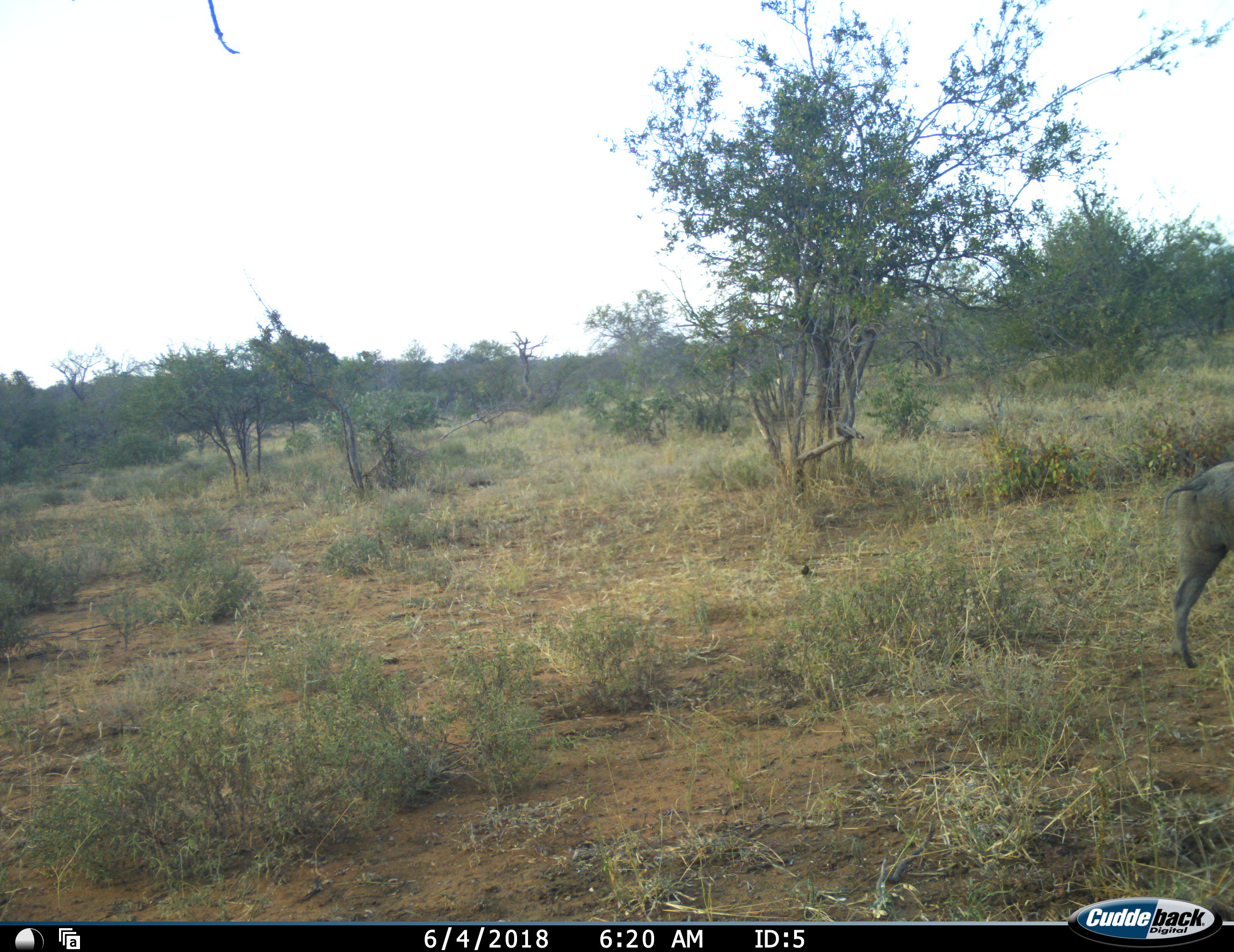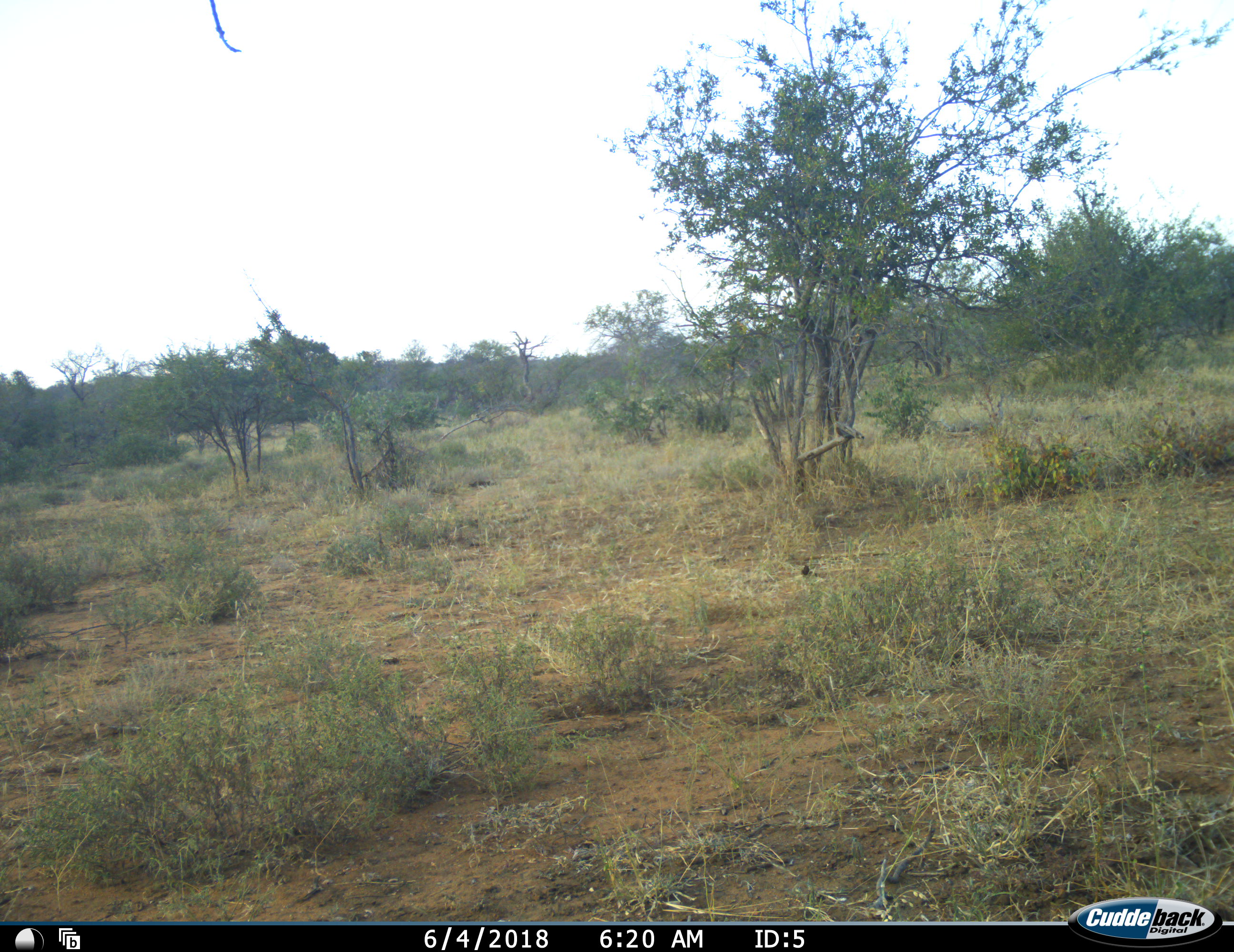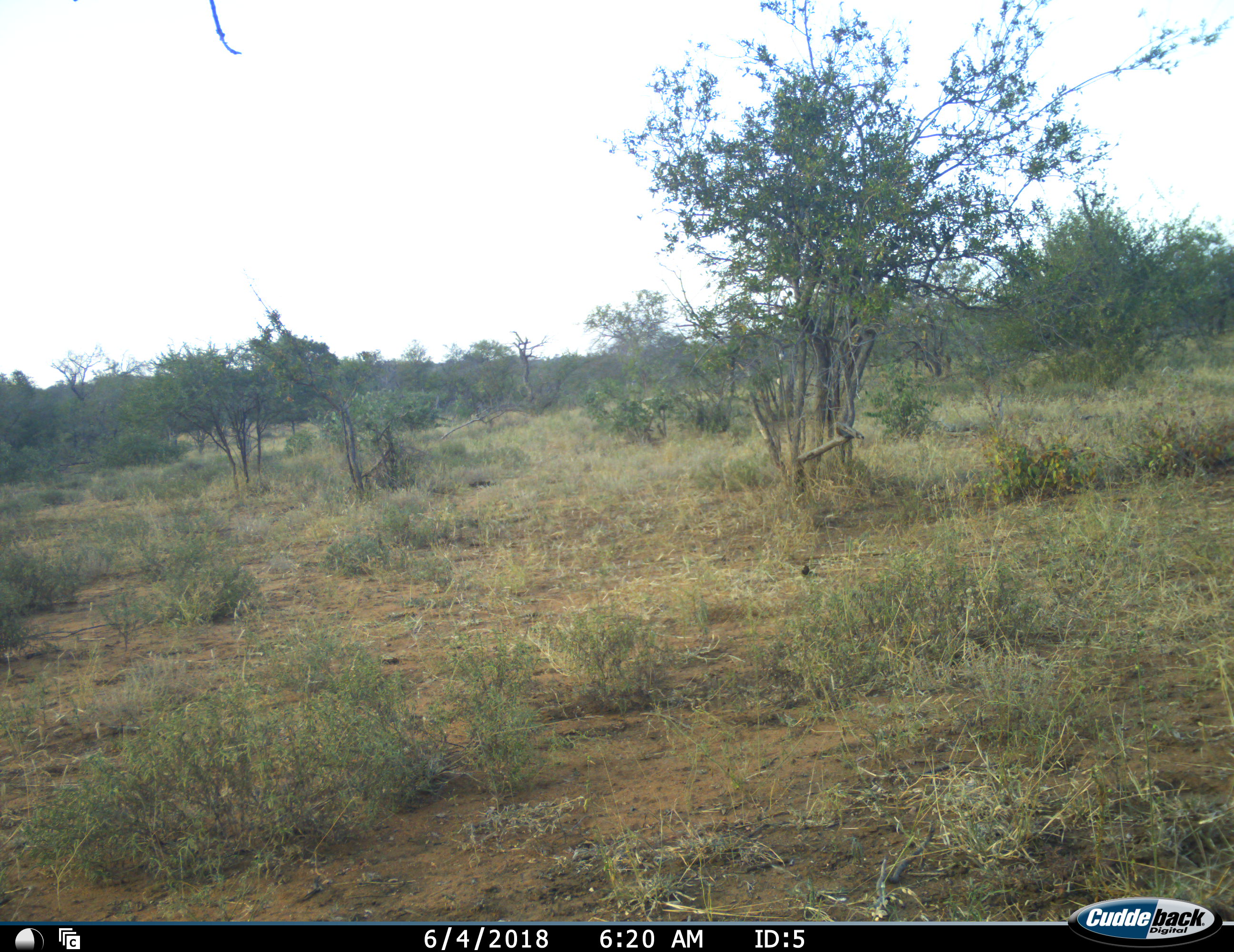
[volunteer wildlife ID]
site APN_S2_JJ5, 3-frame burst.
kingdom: Animalia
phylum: Chordata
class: Mammalia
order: Artiodactyla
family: Suidae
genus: Phacochoerus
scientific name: Phacochoerus africanus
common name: warthog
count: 1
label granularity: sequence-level